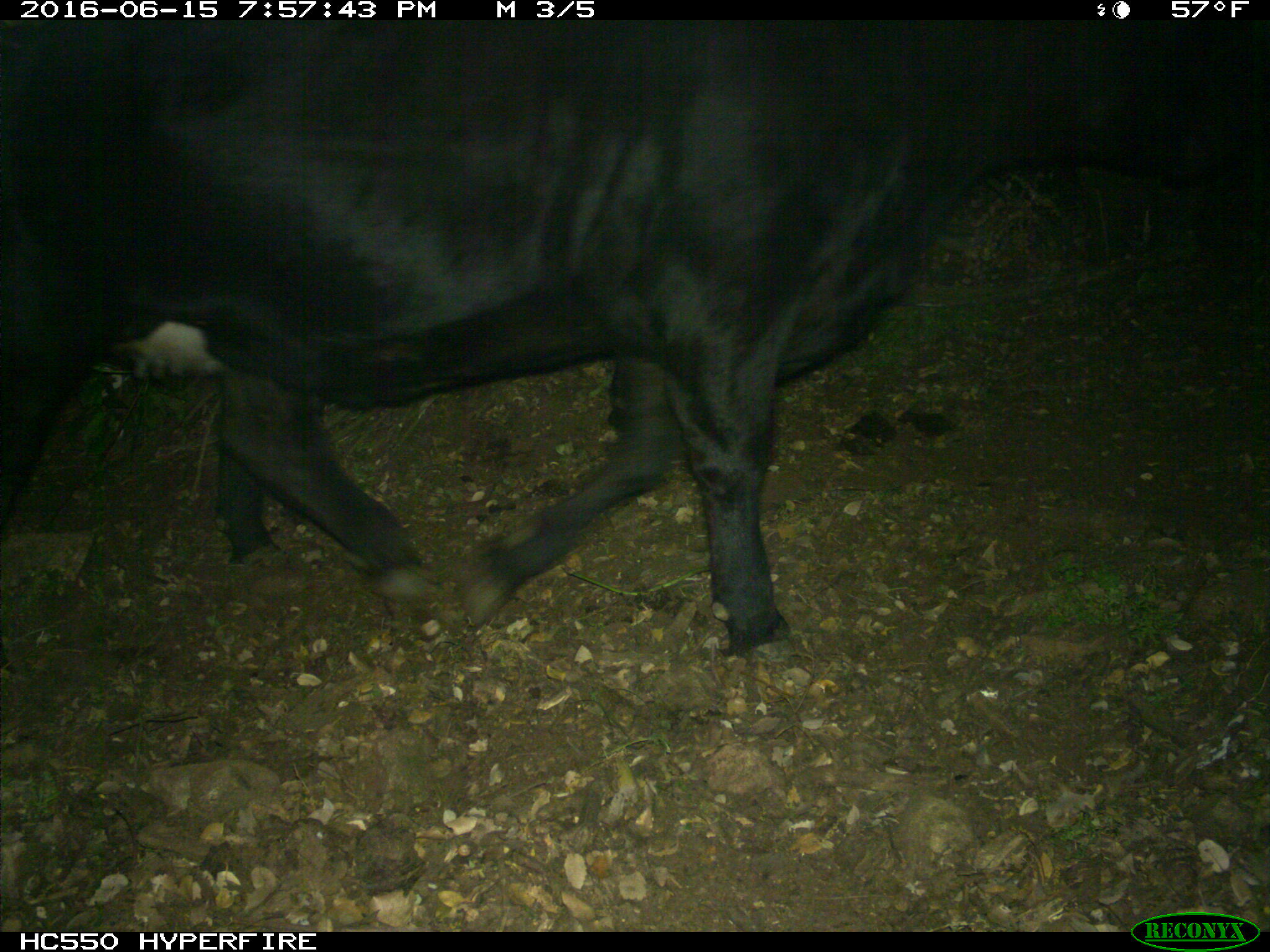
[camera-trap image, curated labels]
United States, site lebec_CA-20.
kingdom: Animalia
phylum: Chordata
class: Mammalia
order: Artiodactyla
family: Bovidae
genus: Bos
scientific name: Bos taurus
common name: domestic cow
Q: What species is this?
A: Bos taurus (domestic cow).